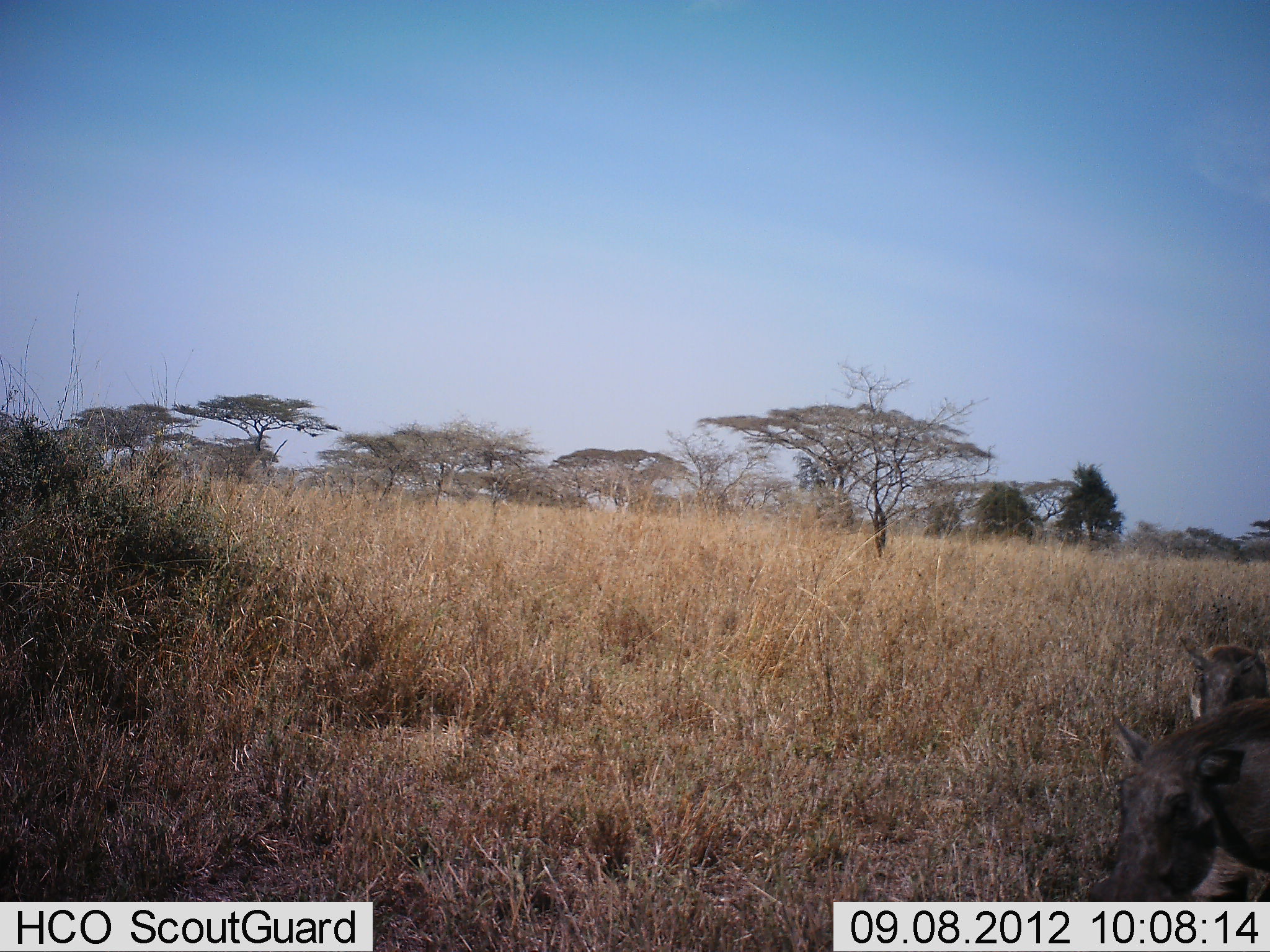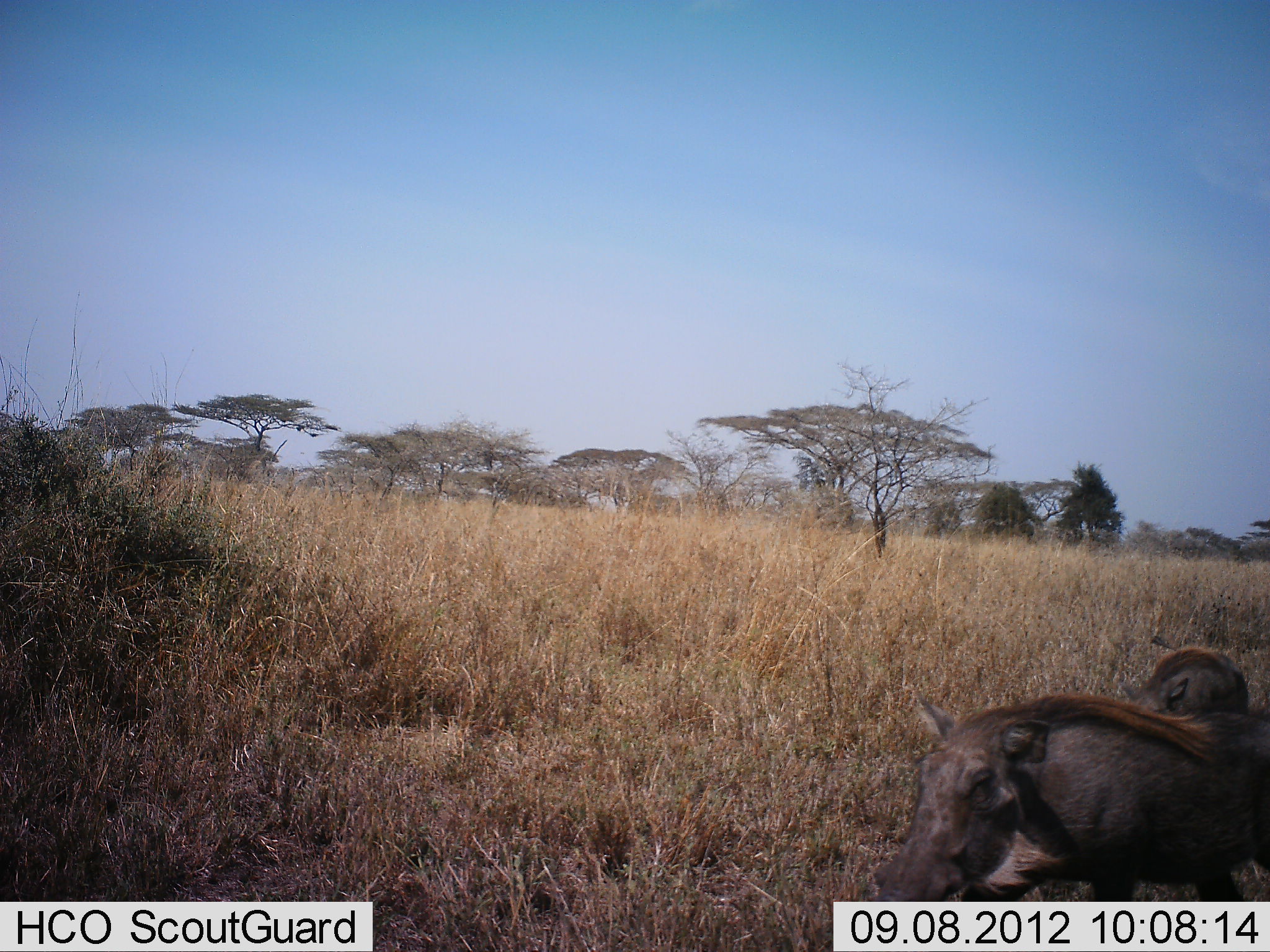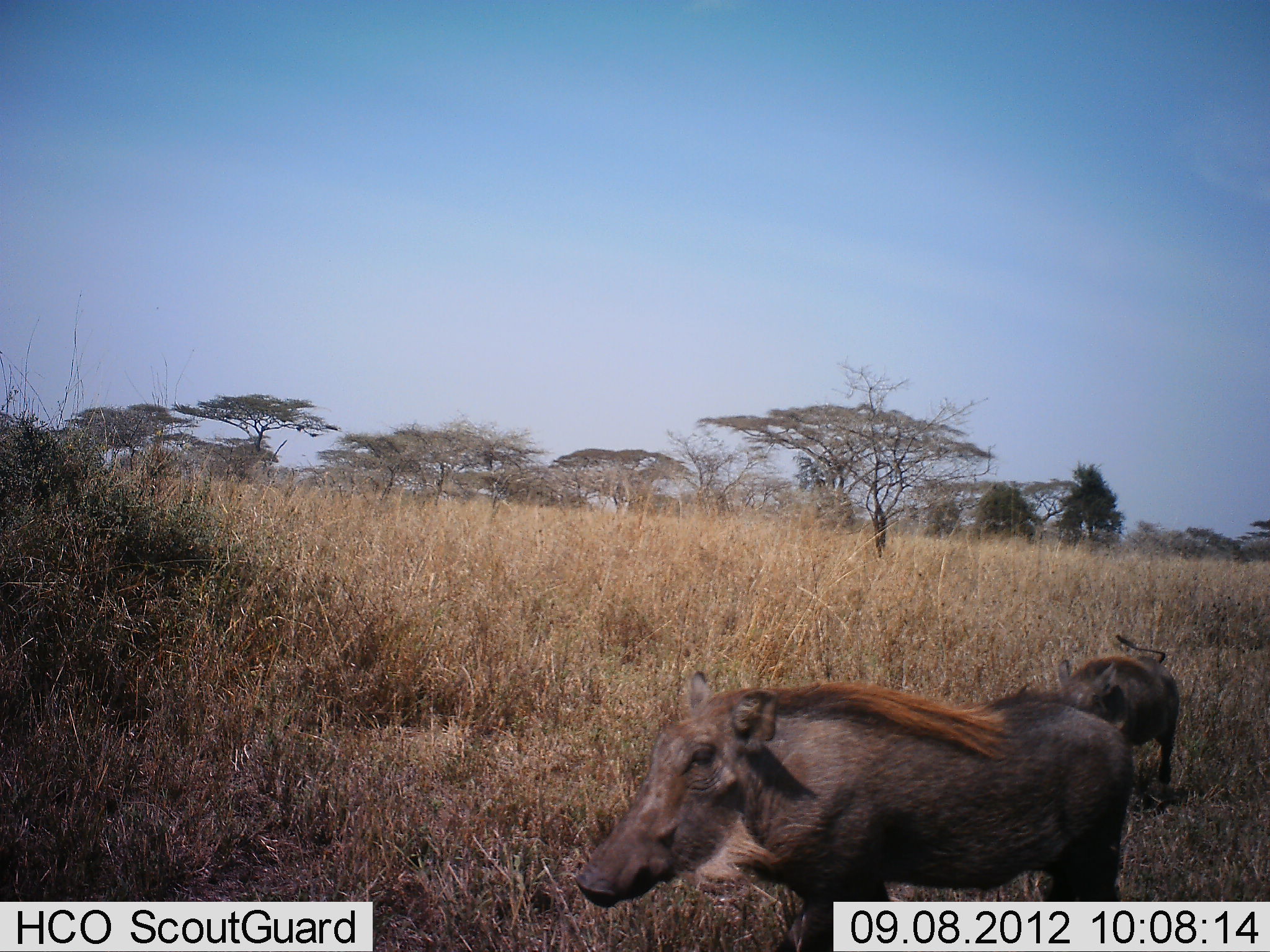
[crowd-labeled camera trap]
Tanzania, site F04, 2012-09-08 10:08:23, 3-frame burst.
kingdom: Animalia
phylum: Chordata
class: Mammalia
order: Artiodactyla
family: Suidae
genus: Phacochoerus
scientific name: Phacochoerus africanus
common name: warthog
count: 2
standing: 0%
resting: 0%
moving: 100%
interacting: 0%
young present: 30%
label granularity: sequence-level